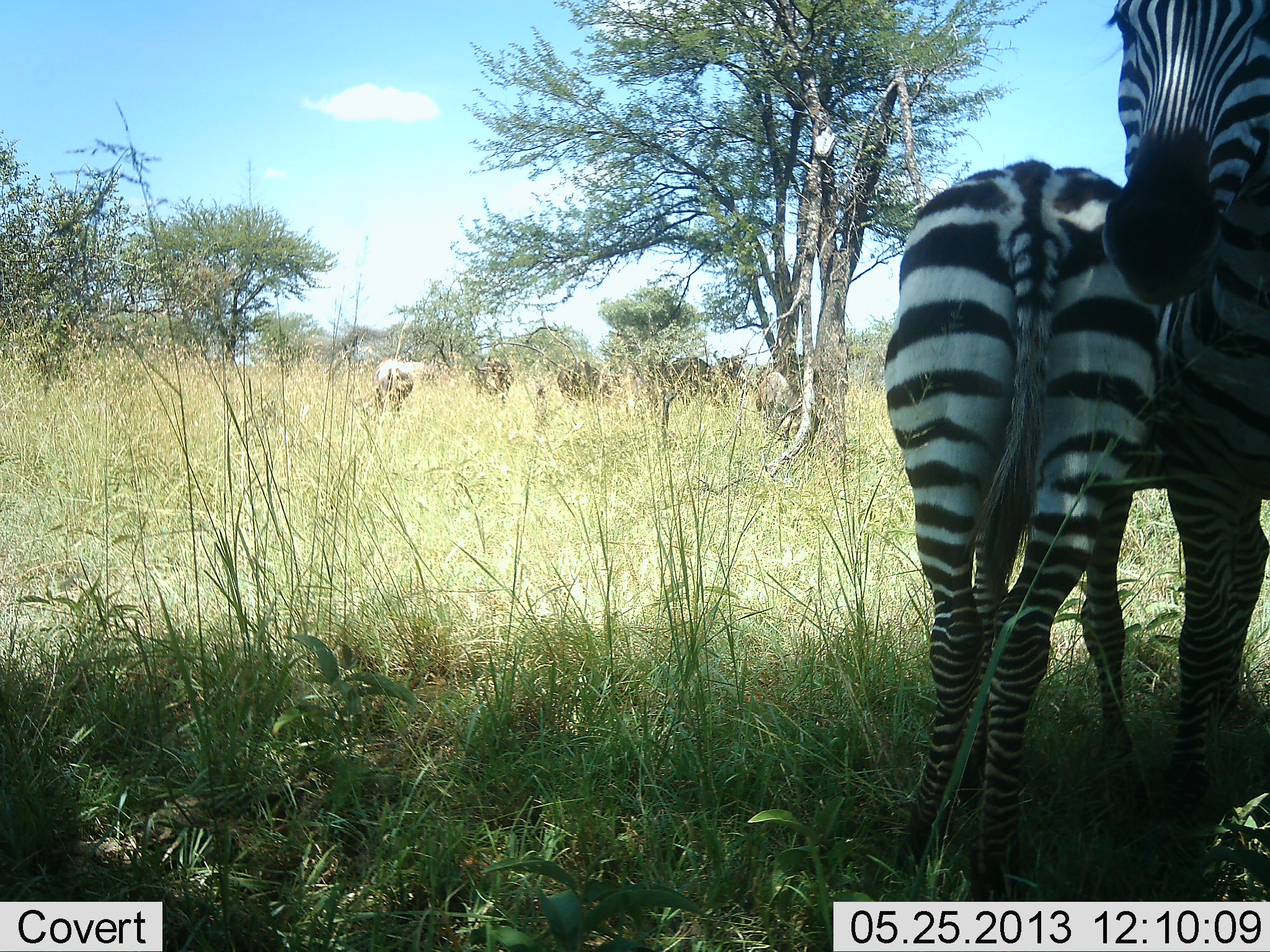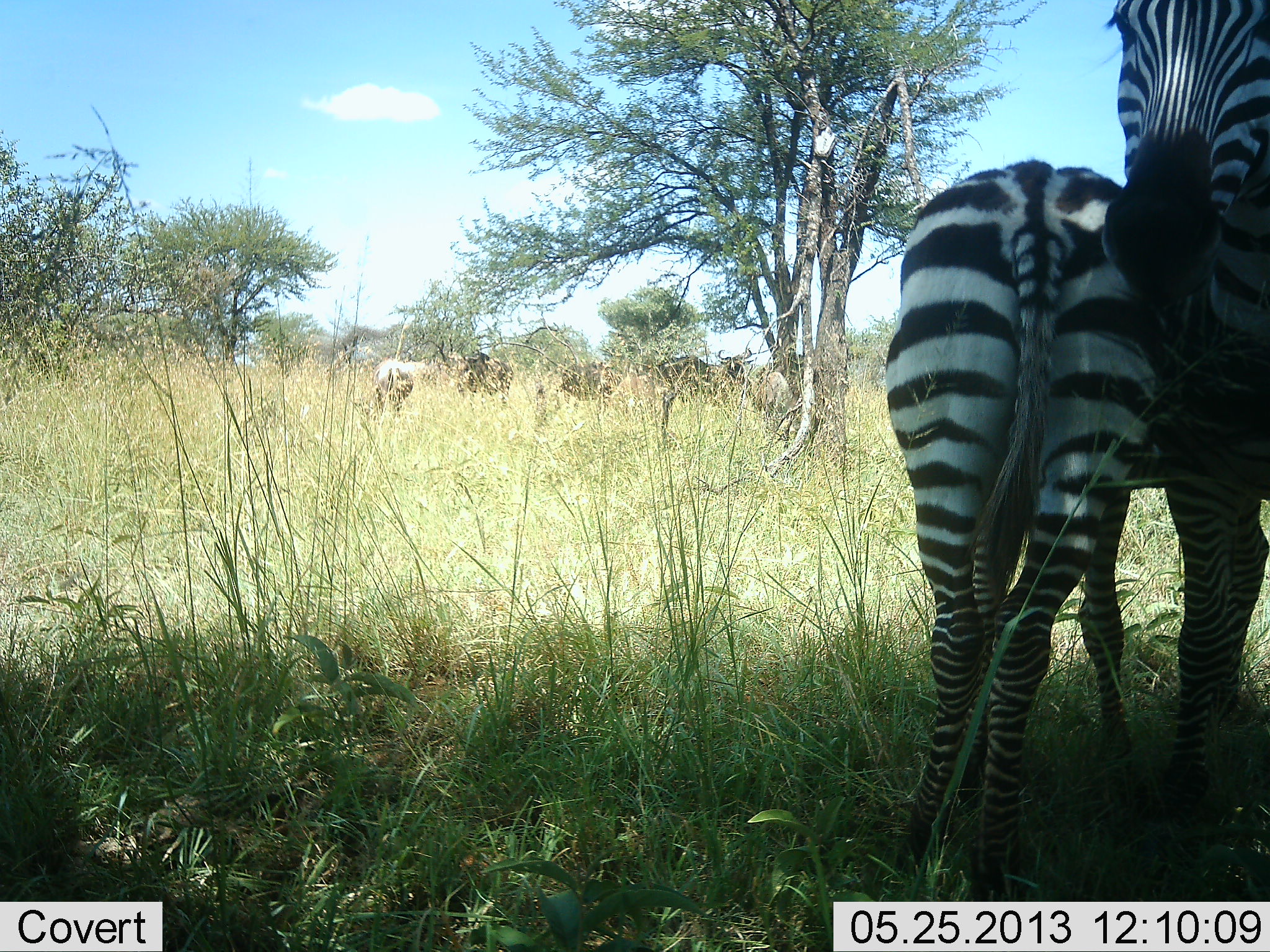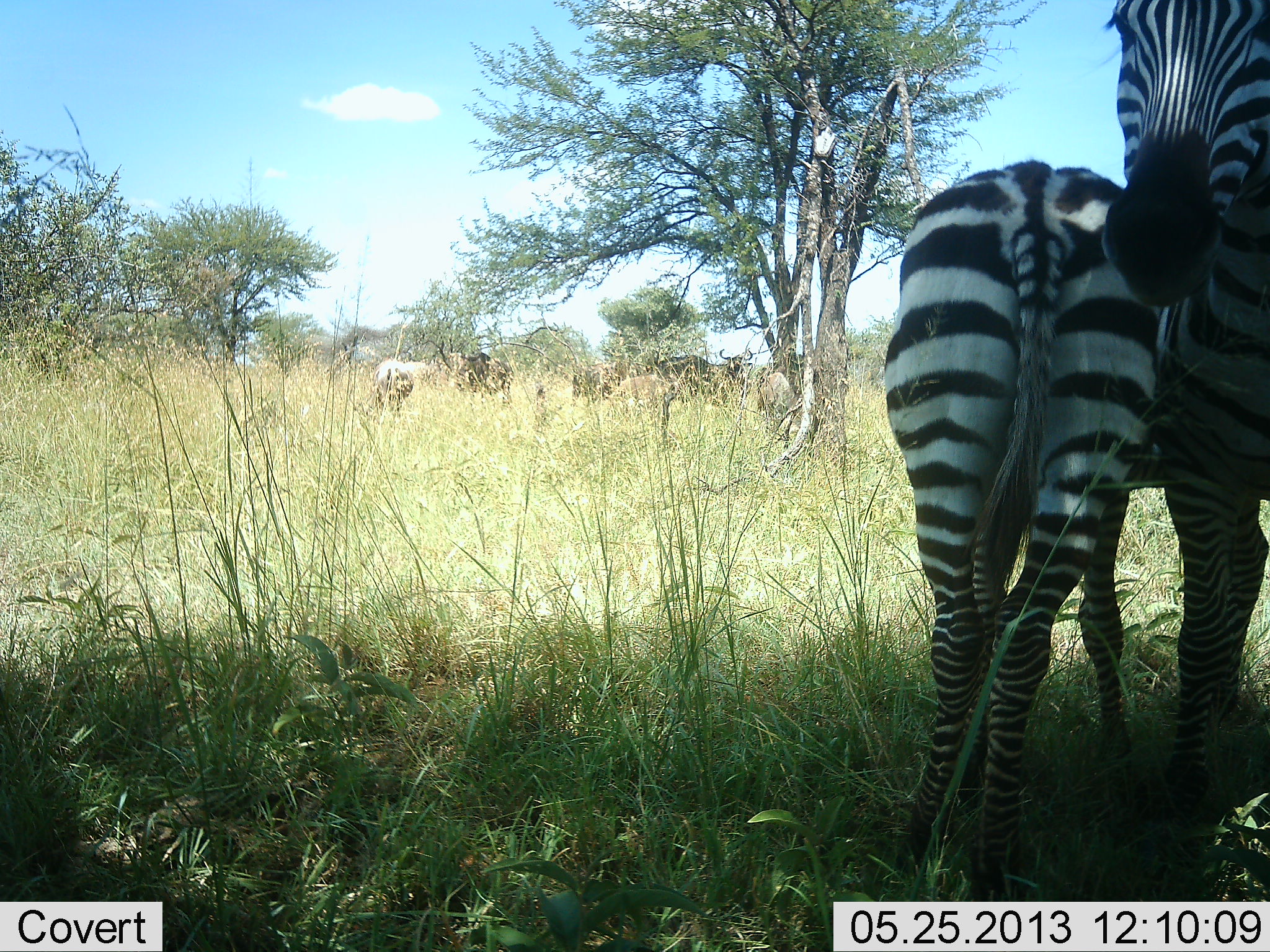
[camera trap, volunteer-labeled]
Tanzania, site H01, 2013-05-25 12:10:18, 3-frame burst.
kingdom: Animalia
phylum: Chordata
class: Mammalia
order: Artiodactyla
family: Bovidae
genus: Connochaetes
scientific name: Connochaetes taurinus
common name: blue wildebeest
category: wildebeest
Wildebeest (blue wildebeest) (Connochaetes taurinus), count 6. Behavior (volunteer vote fractions): standing 79%, resting 7%, moving 21%, interacting 0%. Young present (vote fraction): 0%. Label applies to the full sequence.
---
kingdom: Animalia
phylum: Chordata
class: Mammalia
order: Perissodactyla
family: Equidae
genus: Equus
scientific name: Equus quagga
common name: plains zebra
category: zebra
Zebra (plains zebra) (Equus quagga), count 2. Behavior (volunteer vote fractions): standing 77%, resting 8%, moving 4%, interacting 15%. Young present (vote fraction): 27%. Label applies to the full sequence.